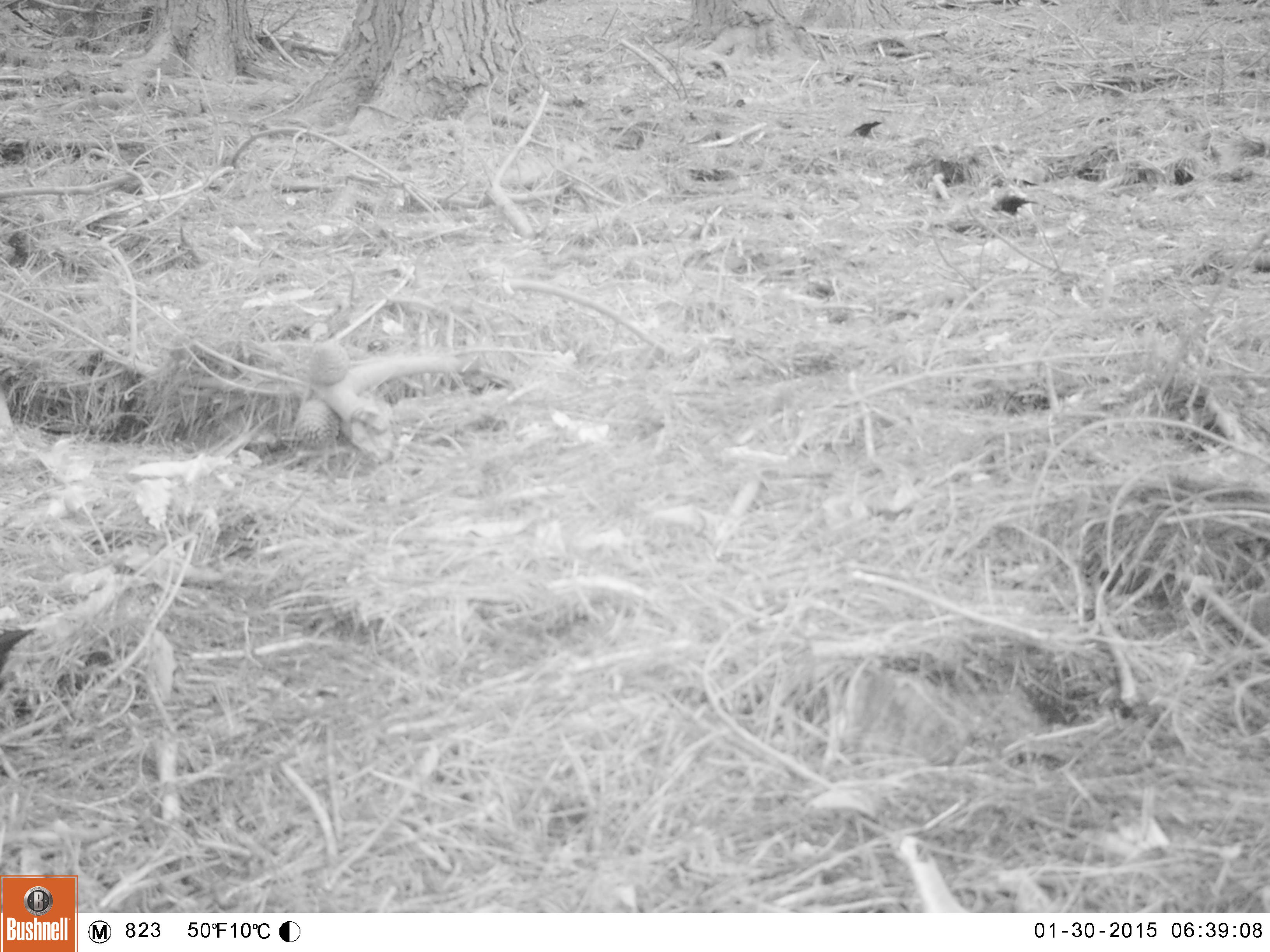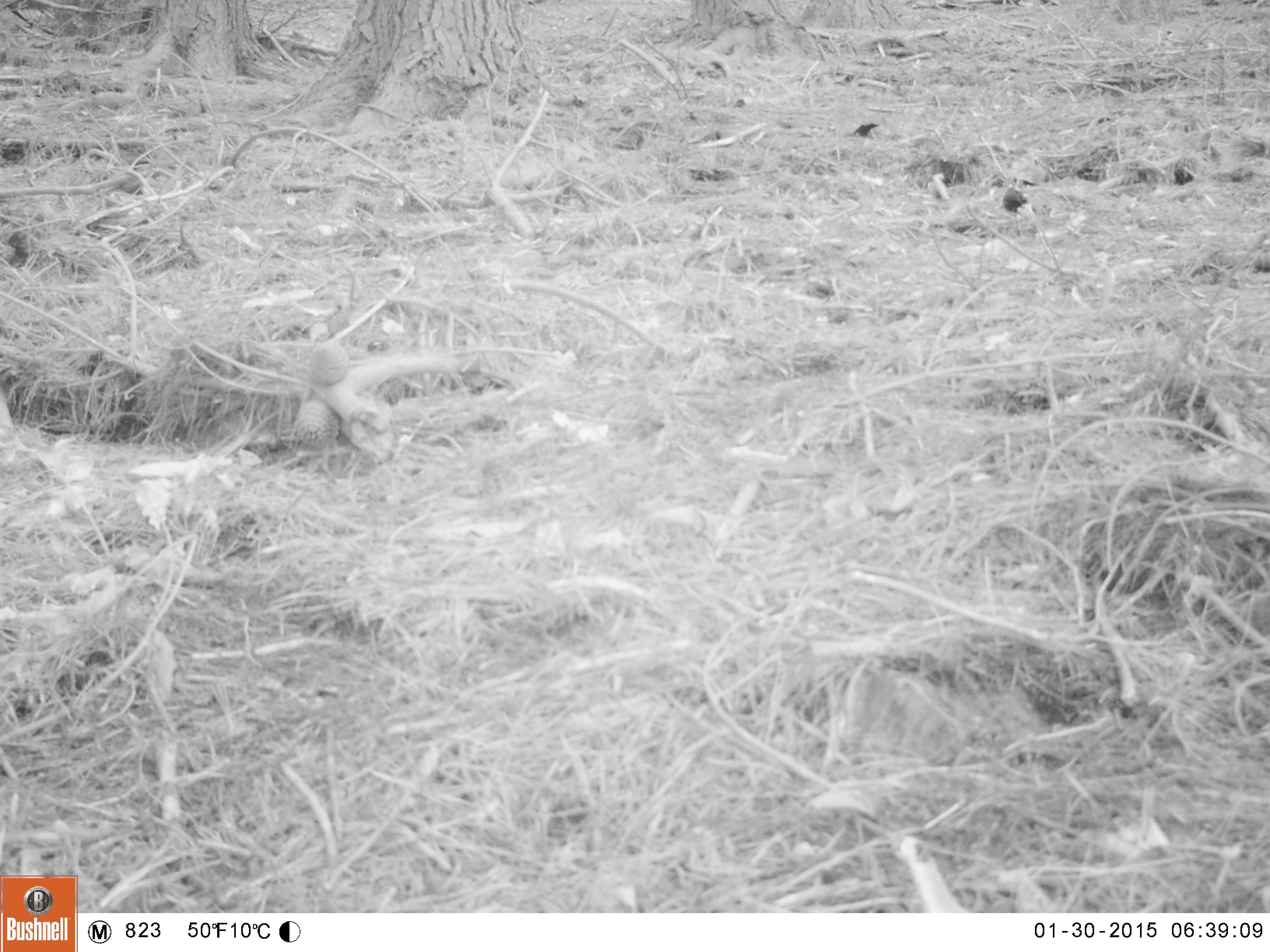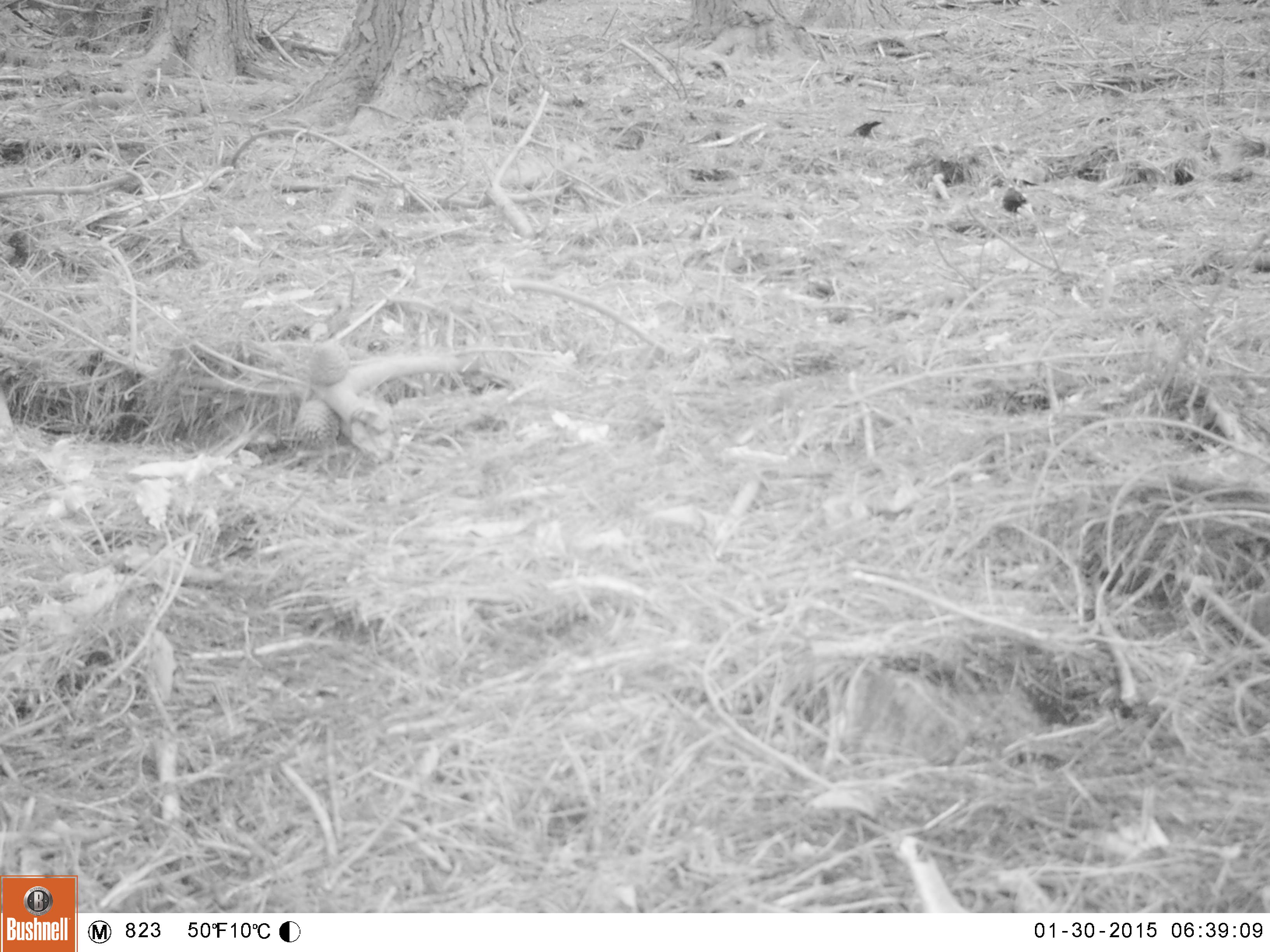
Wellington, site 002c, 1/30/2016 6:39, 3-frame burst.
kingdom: Animalia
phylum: Chordata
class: Aves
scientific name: Aves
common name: bird